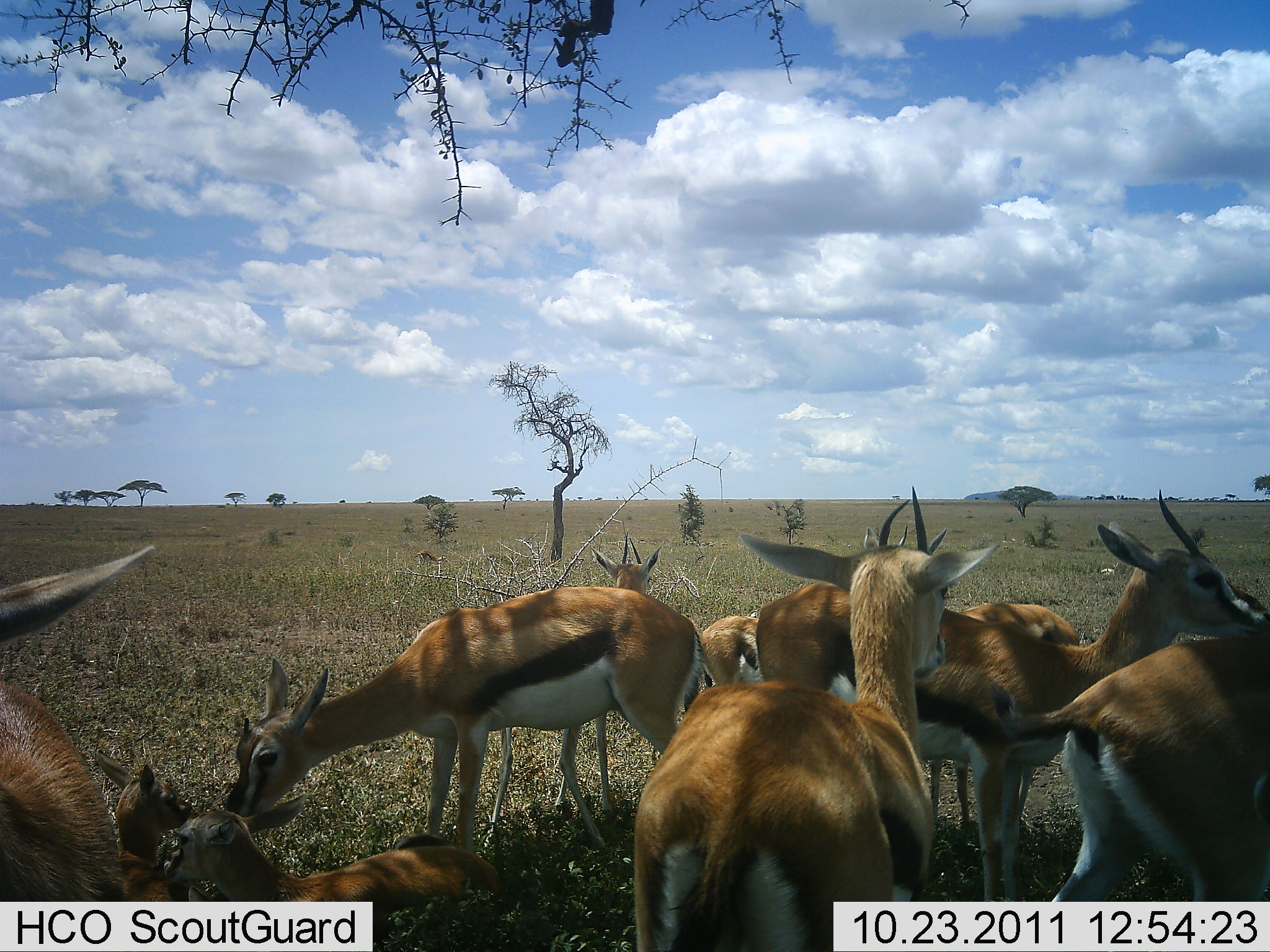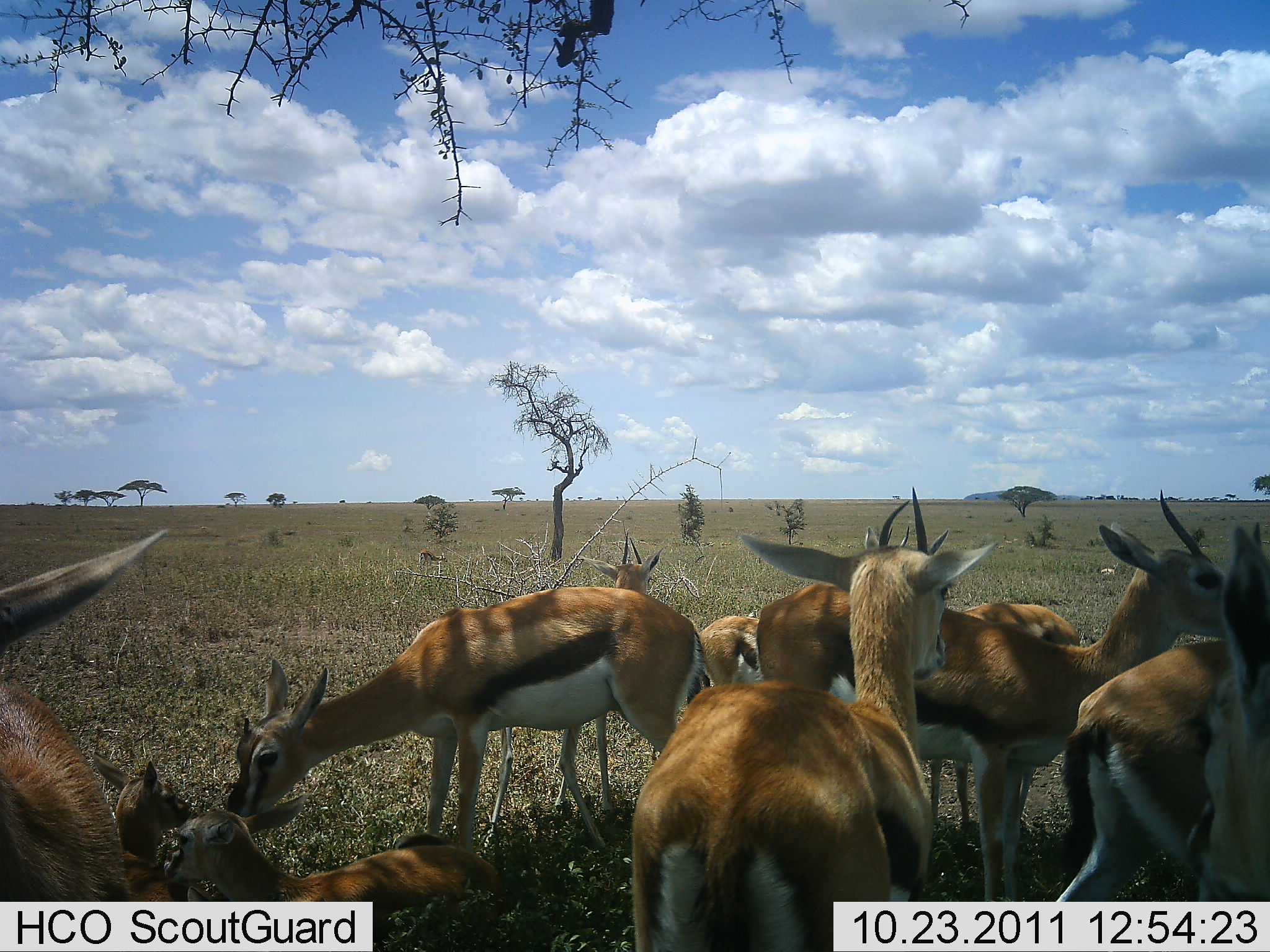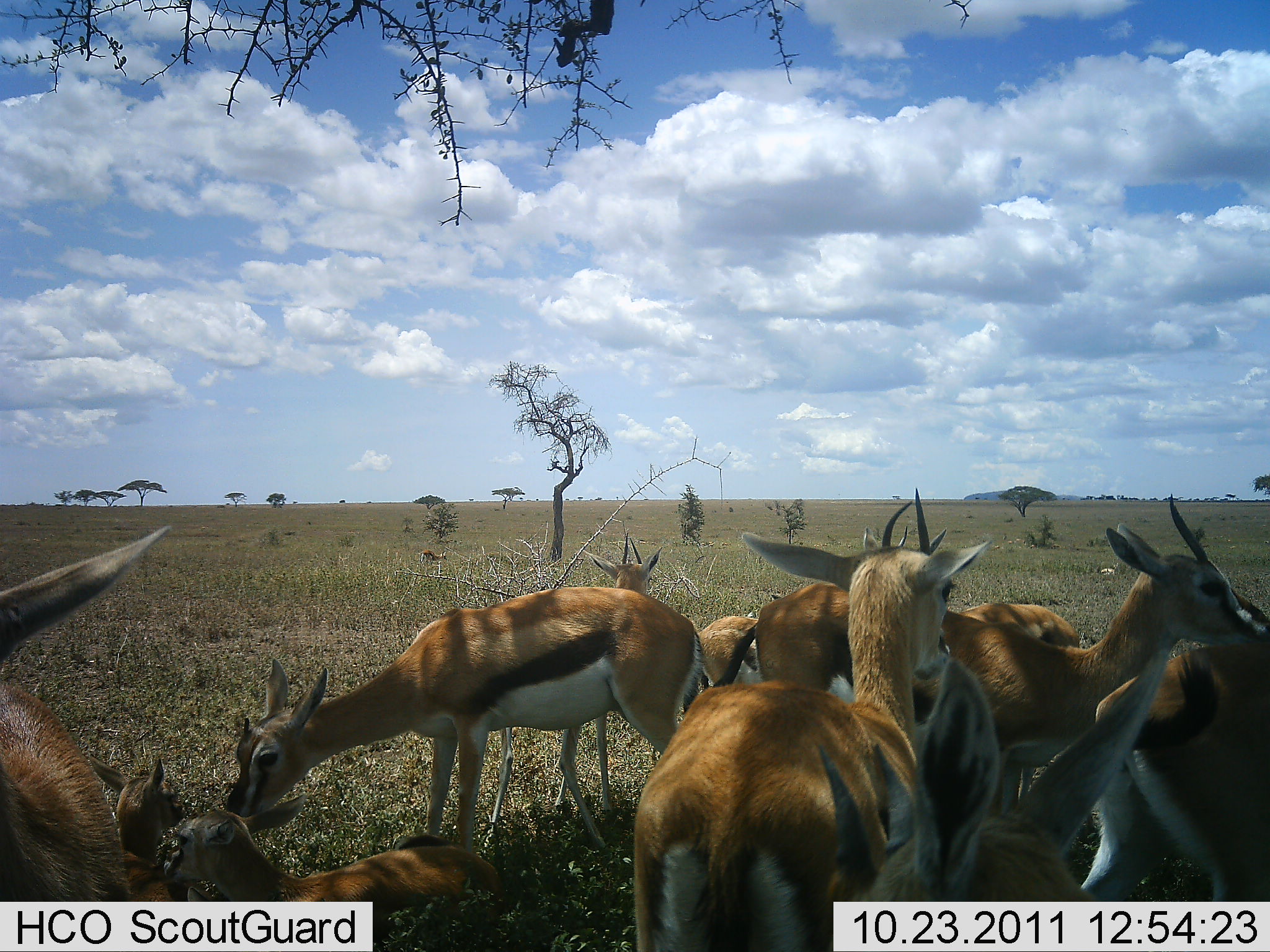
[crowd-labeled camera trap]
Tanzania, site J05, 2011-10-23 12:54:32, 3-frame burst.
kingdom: Animalia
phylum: Chordata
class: Mammalia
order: Artiodactyla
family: Bovidae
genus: Eudorcas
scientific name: Eudorcas thomsonii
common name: thomson's gazelle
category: gazellethomsons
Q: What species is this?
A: Gazellethomsons (thomson's gazelle) (Eudorcas thomsonii).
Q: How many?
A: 10.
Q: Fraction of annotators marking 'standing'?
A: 75%.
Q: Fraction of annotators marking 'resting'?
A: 58%.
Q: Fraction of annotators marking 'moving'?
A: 8%.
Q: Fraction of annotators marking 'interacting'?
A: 25%.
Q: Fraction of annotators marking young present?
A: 50%.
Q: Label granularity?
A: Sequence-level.